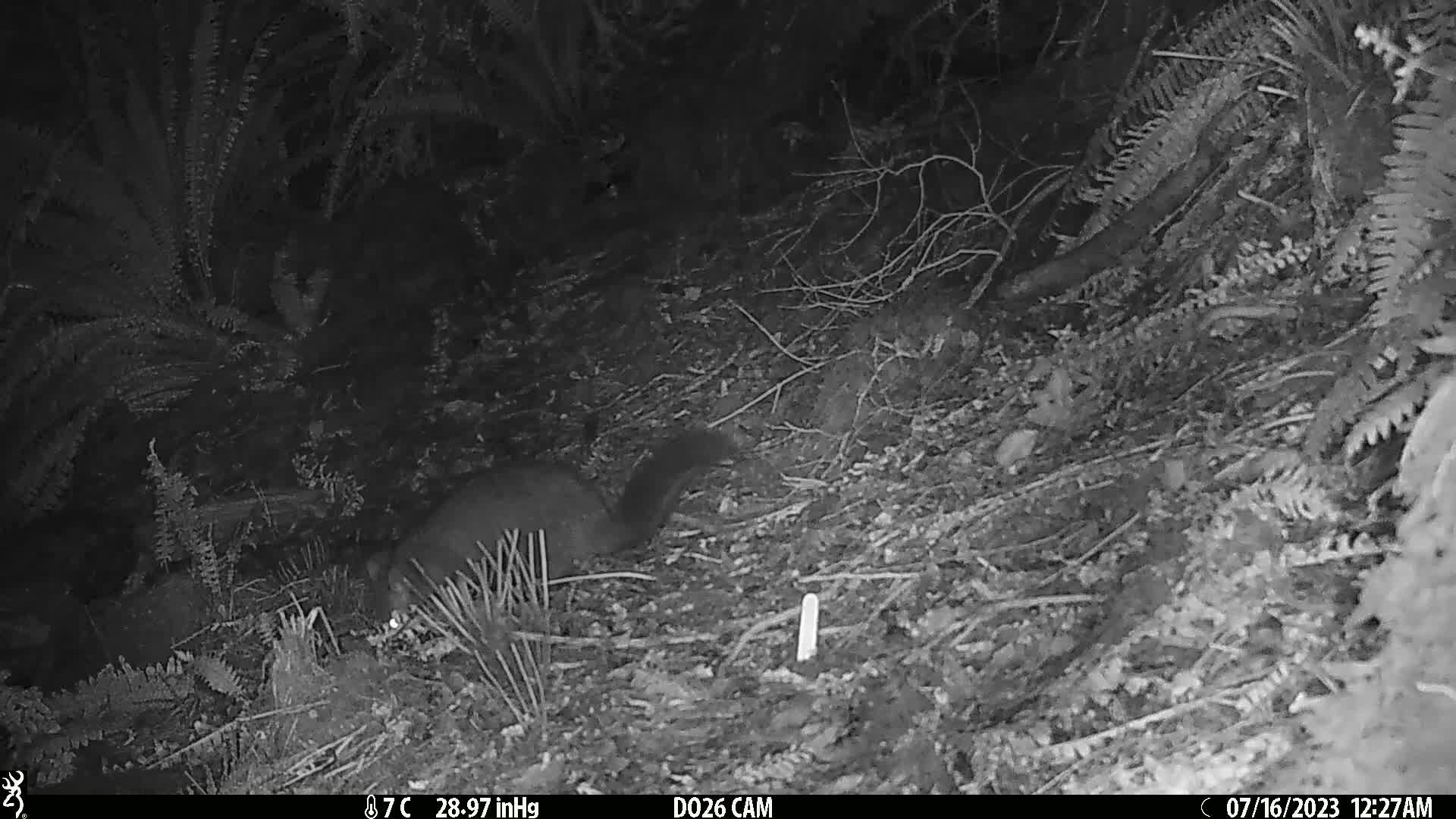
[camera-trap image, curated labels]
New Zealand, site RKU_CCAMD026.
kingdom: Animalia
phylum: Chordata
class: Mammalia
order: Diprotodontia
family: Phalangeridae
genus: Trichosurus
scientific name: Trichosurus vulpecula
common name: common brushtail possum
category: possum